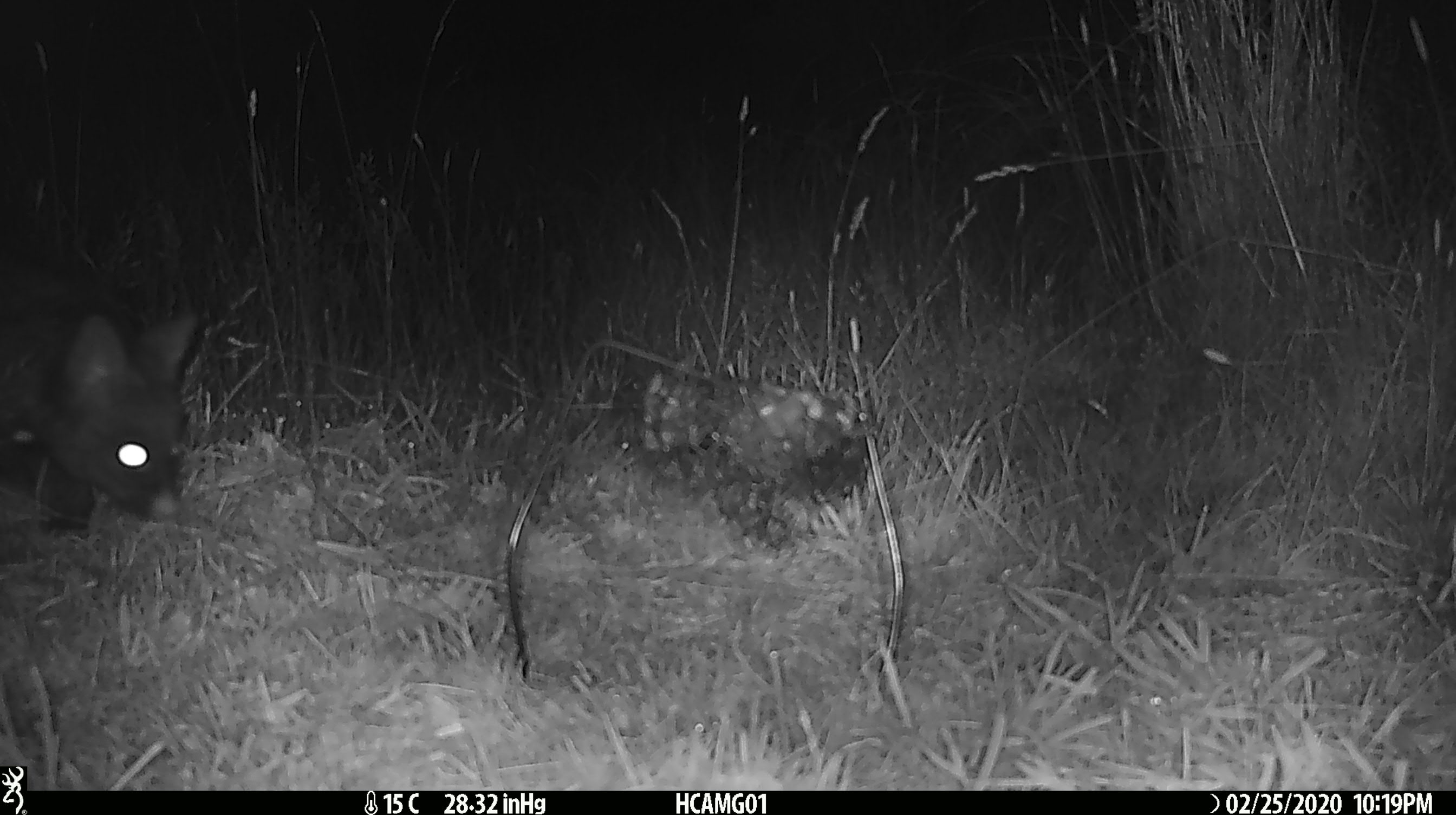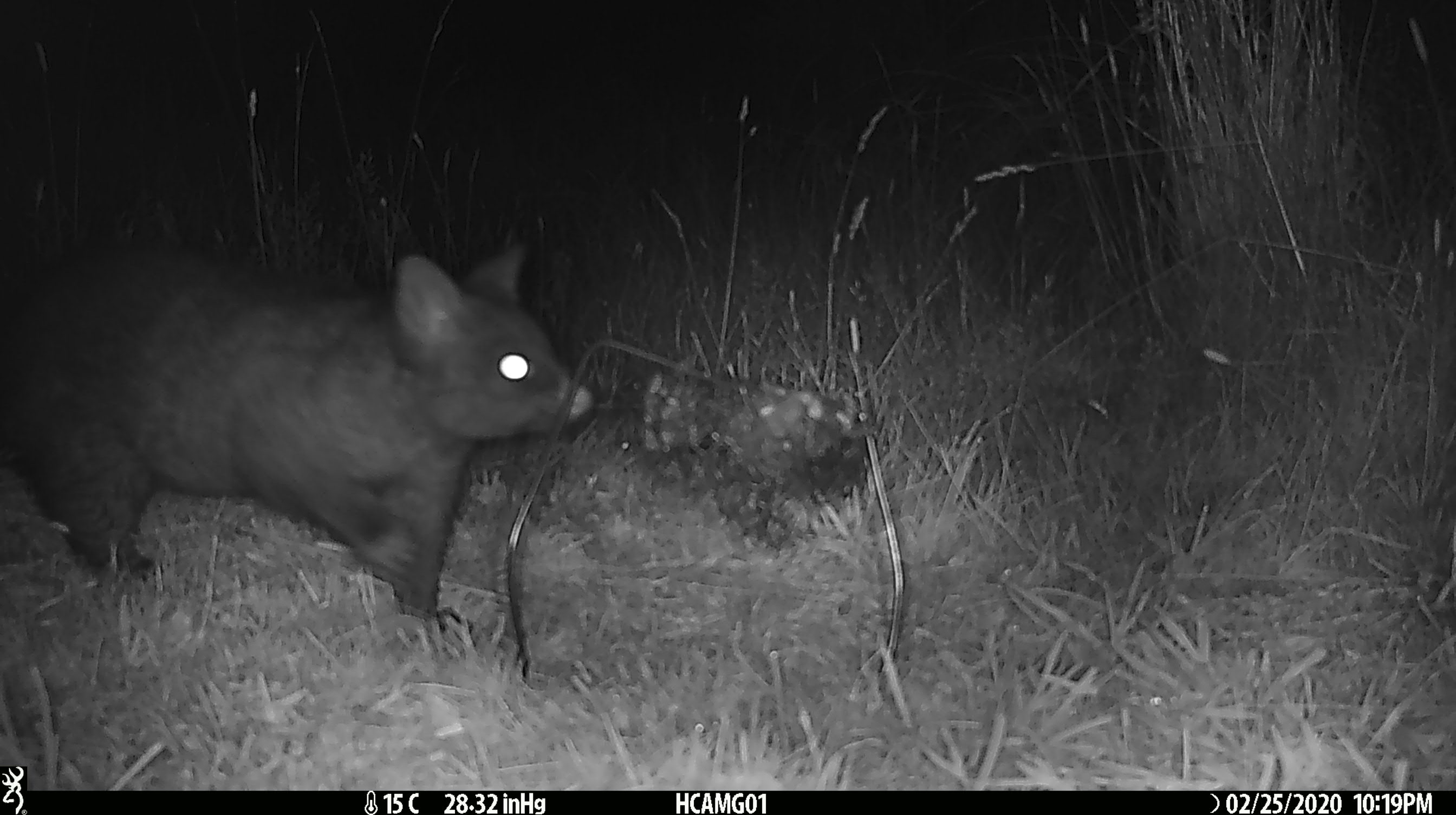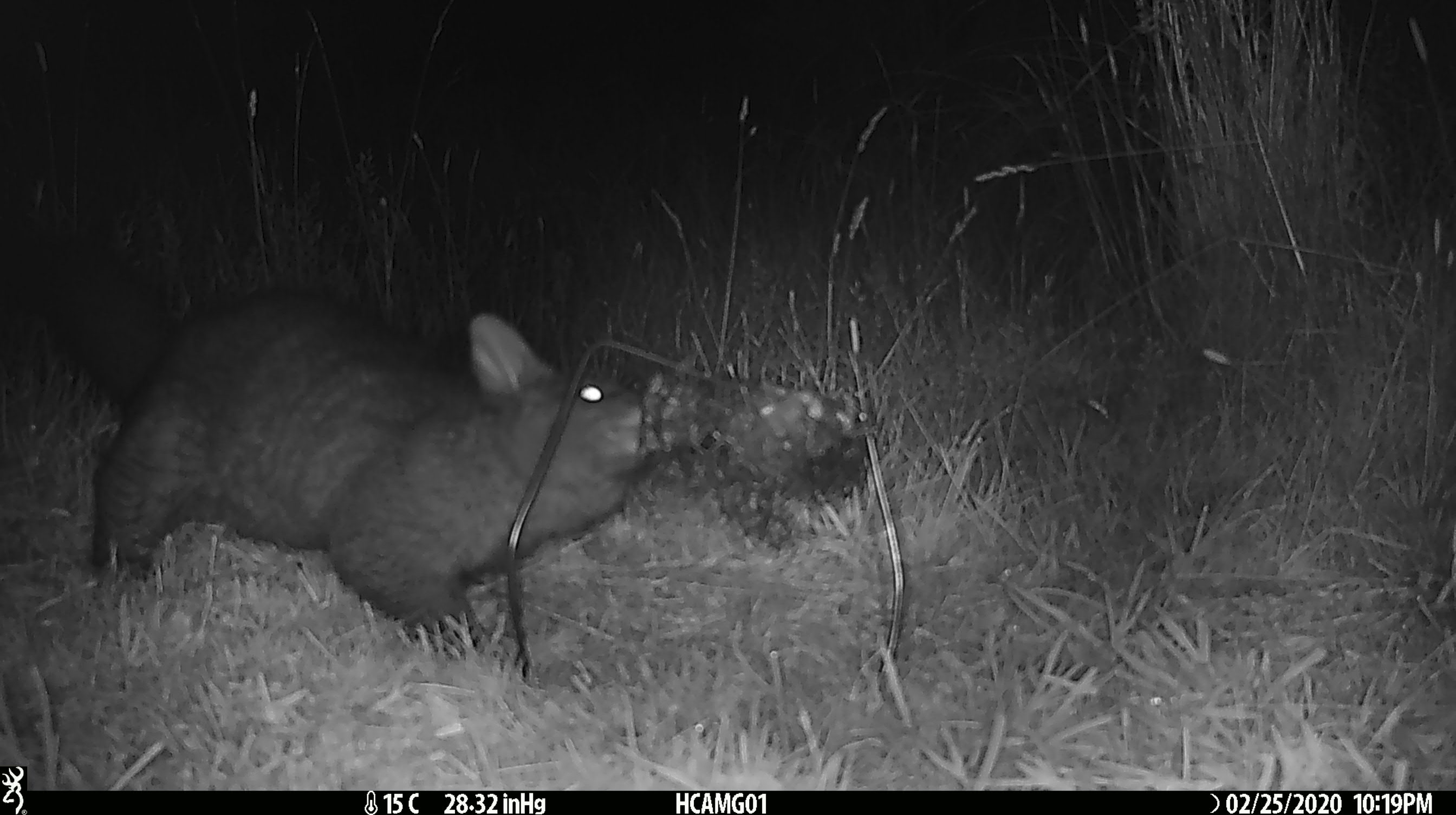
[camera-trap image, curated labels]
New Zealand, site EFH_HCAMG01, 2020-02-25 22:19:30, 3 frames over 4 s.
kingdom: Animalia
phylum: Chordata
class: Mammalia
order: Diprotodontia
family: Phalangeridae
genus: Trichosurus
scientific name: Trichosurus vulpecula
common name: common brushtail possum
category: possum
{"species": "possum (common brushtail possum) (Trichosurus vulpecula)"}